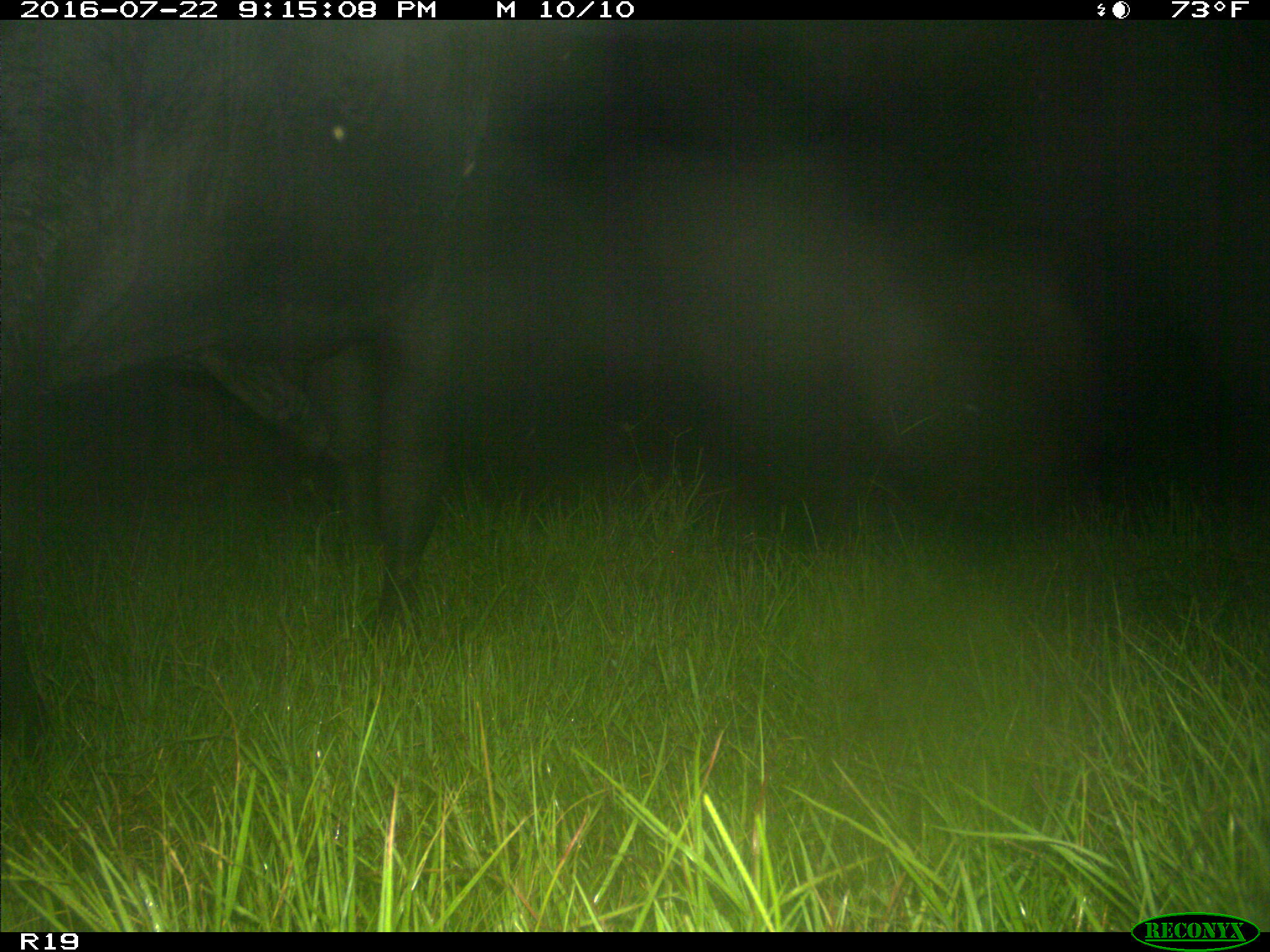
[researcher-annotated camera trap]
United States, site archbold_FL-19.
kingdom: Animalia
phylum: Chordata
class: Mammalia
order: Artiodactyla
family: Bovidae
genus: Bos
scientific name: Bos taurus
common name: domestic cow